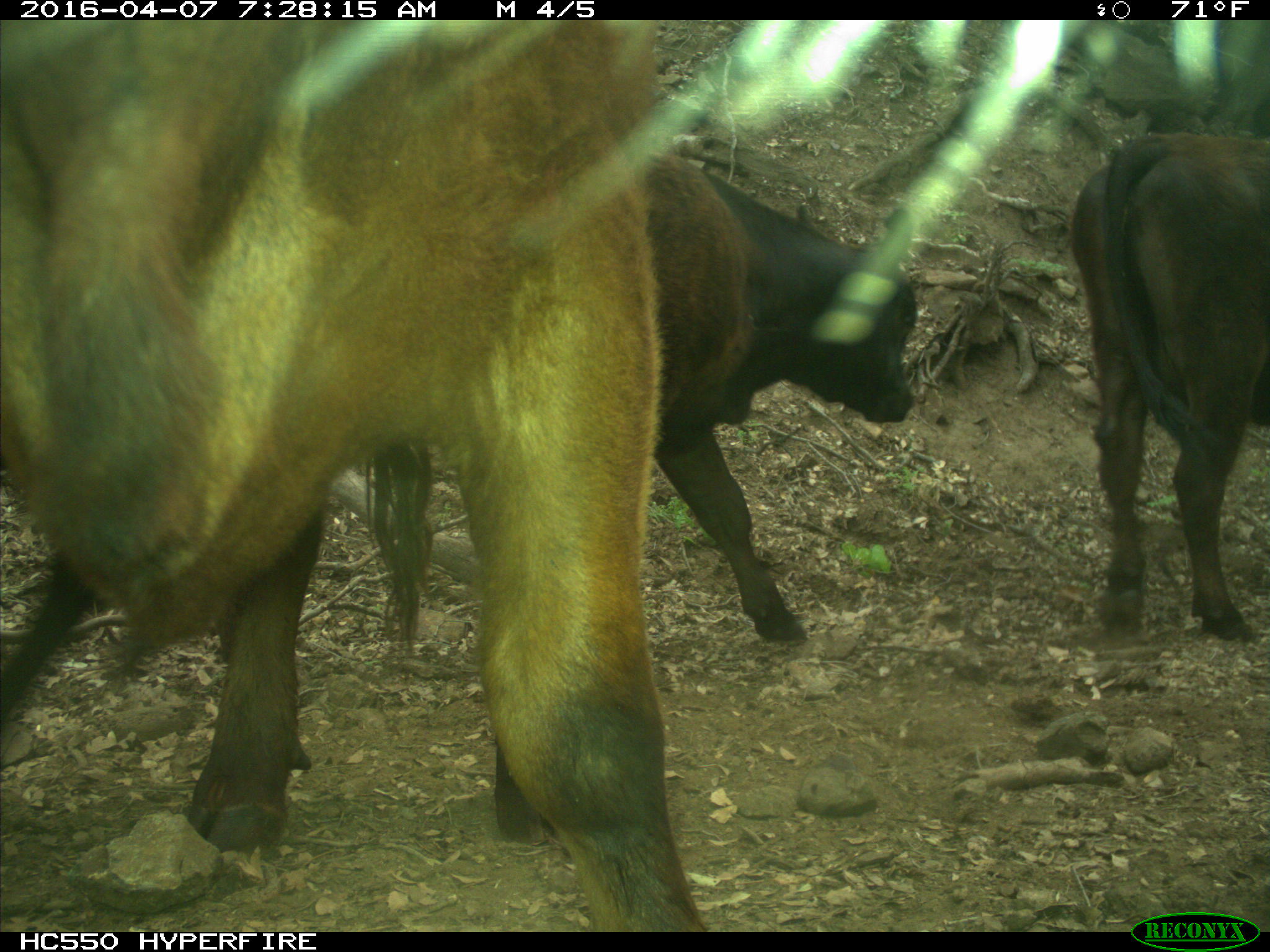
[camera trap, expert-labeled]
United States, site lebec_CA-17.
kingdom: Animalia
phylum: Chordata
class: Mammalia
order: Artiodactyla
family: Bovidae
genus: Bos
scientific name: Bos taurus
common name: domestic cow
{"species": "Bos taurus (domestic cow)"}